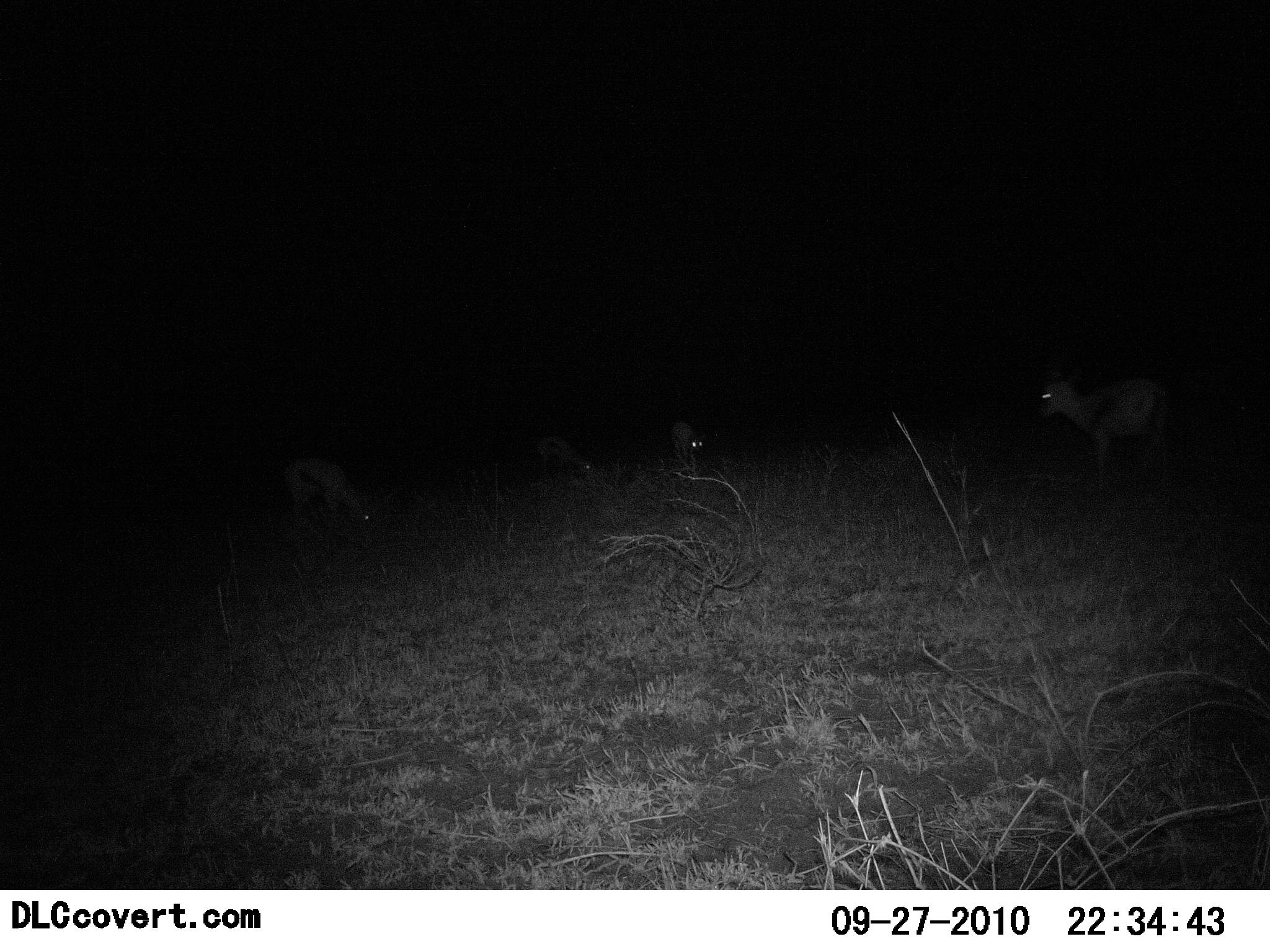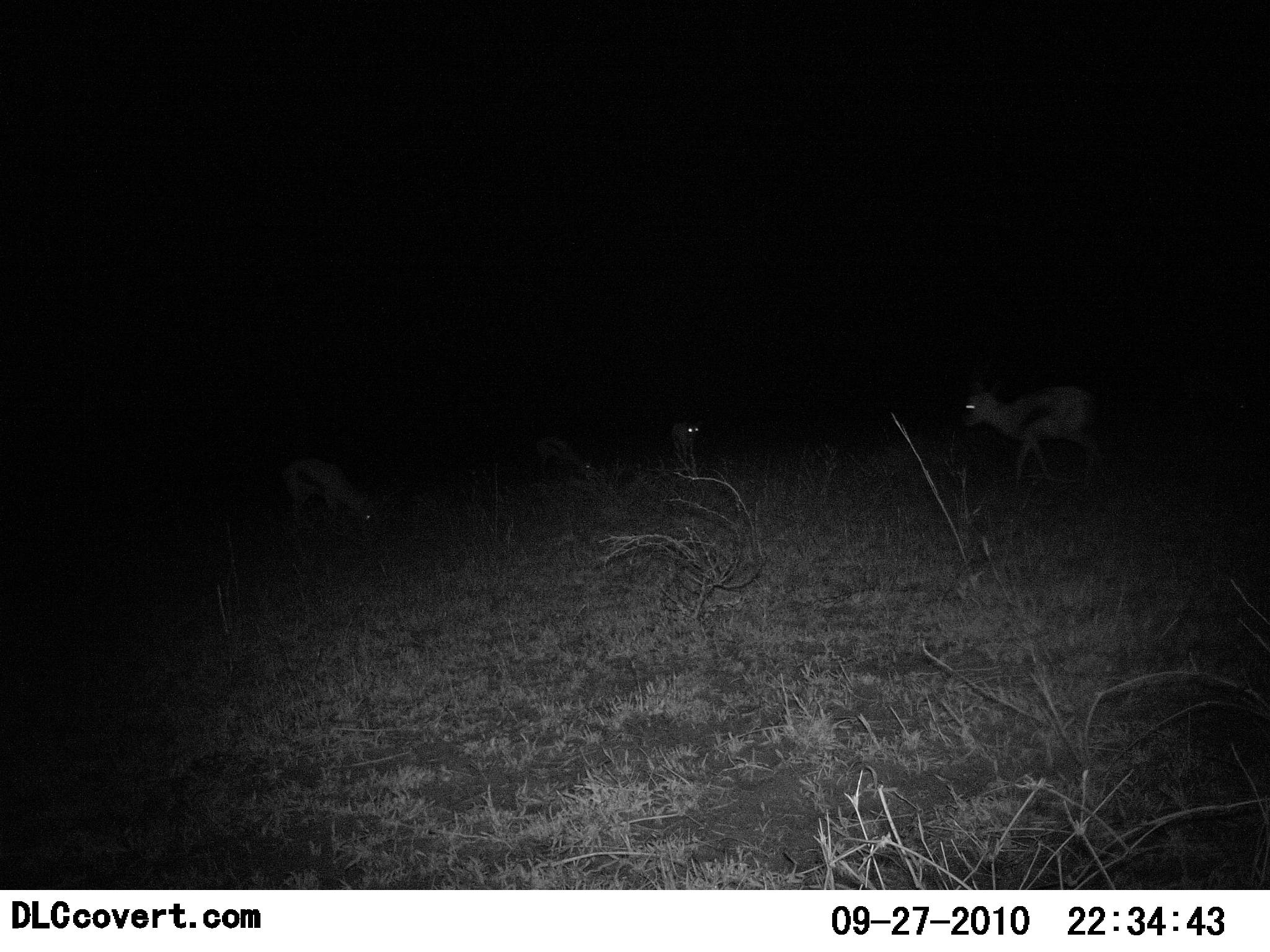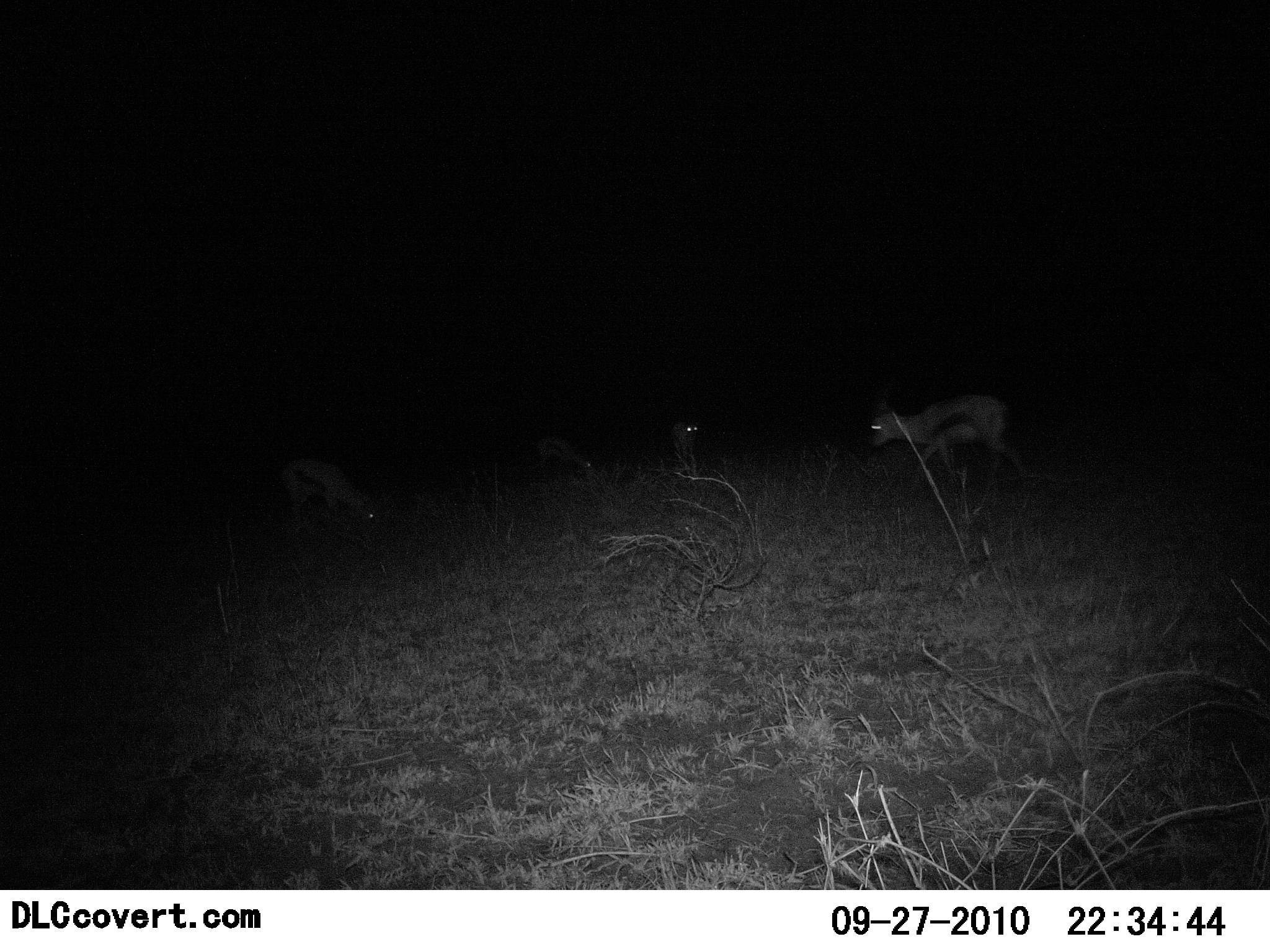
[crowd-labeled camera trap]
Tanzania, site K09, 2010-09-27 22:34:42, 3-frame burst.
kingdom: Animalia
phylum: Chordata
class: Mammalia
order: Artiodactyla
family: Bovidae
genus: Eudorcas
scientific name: Eudorcas thomsonii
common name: thomson's gazelle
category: gazellethomsons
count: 4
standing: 45%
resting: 0%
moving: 64%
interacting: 0%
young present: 0%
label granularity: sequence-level